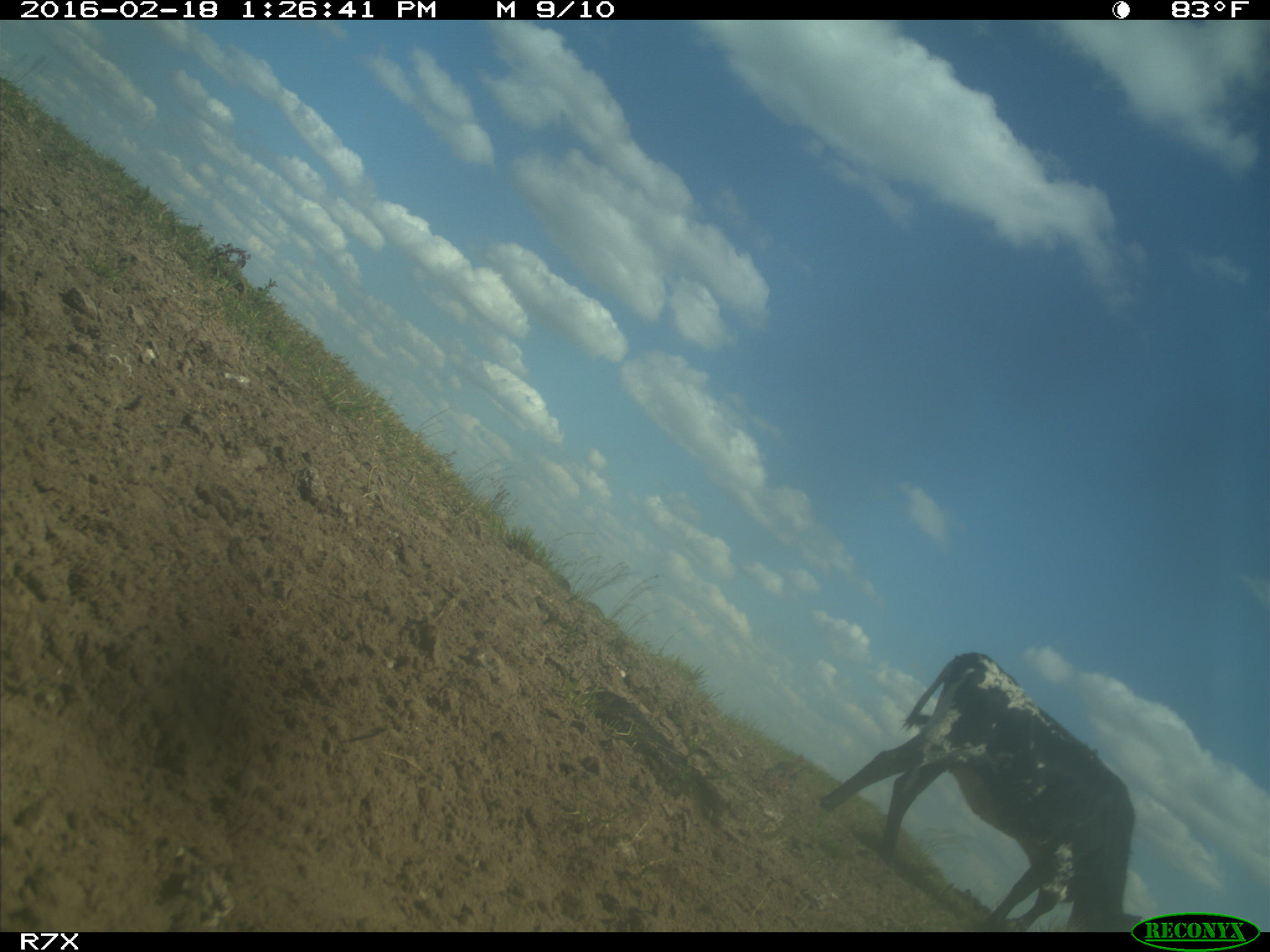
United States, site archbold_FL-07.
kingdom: Animalia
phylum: Chordata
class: Mammalia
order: Artiodactyla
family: Bovidae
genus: Bos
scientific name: Bos taurus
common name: domestic cow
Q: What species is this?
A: Bos taurus (domestic cow).